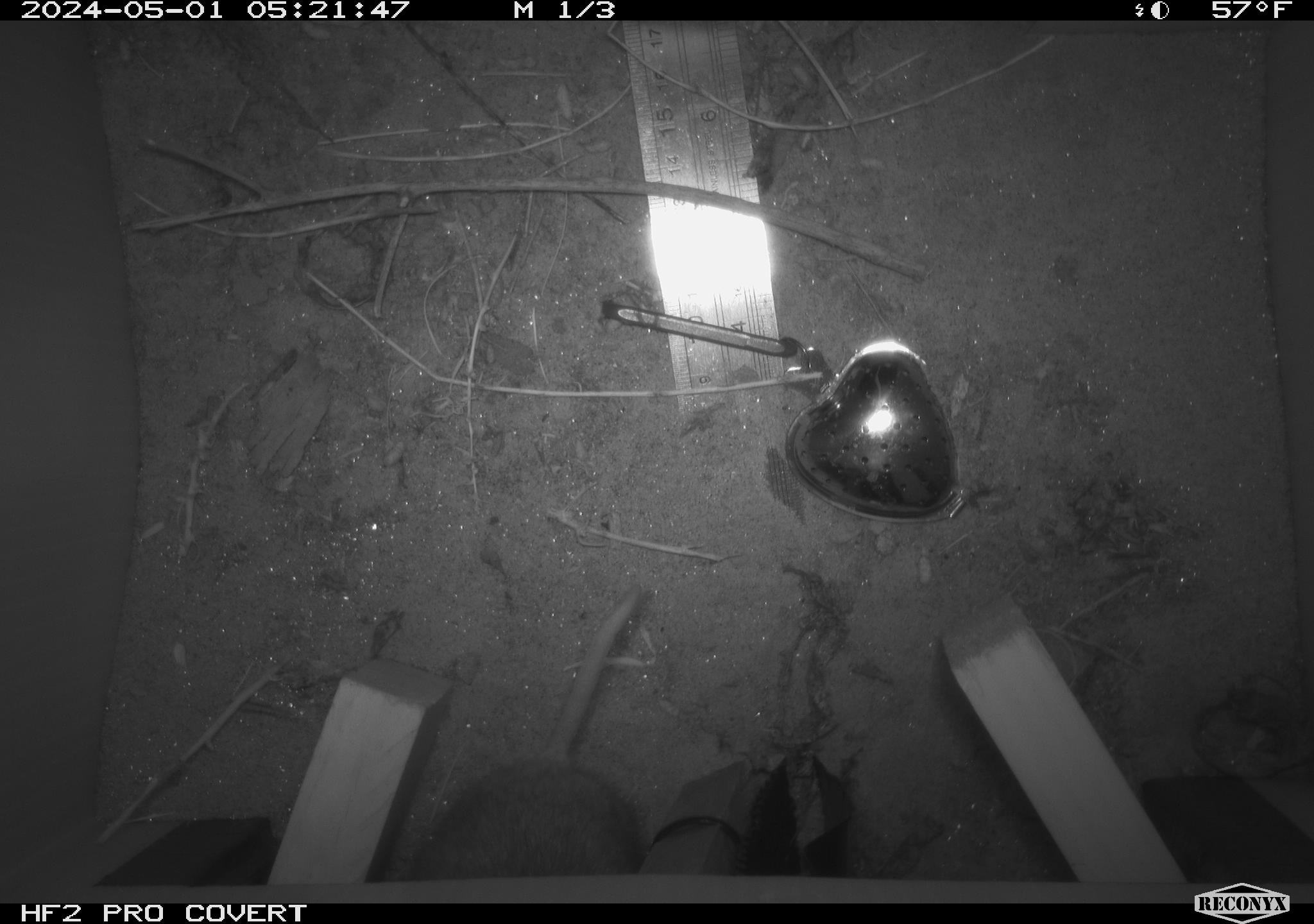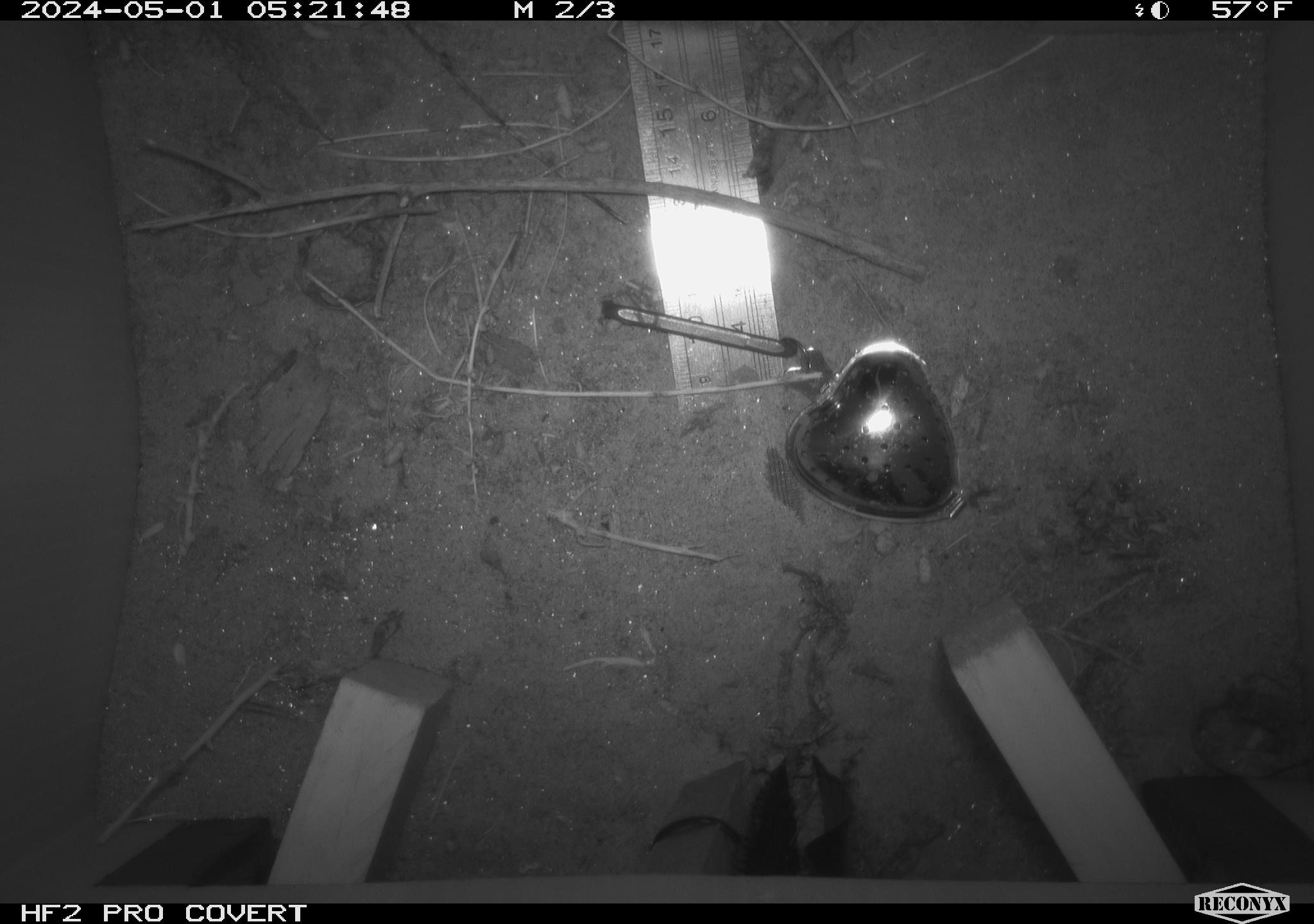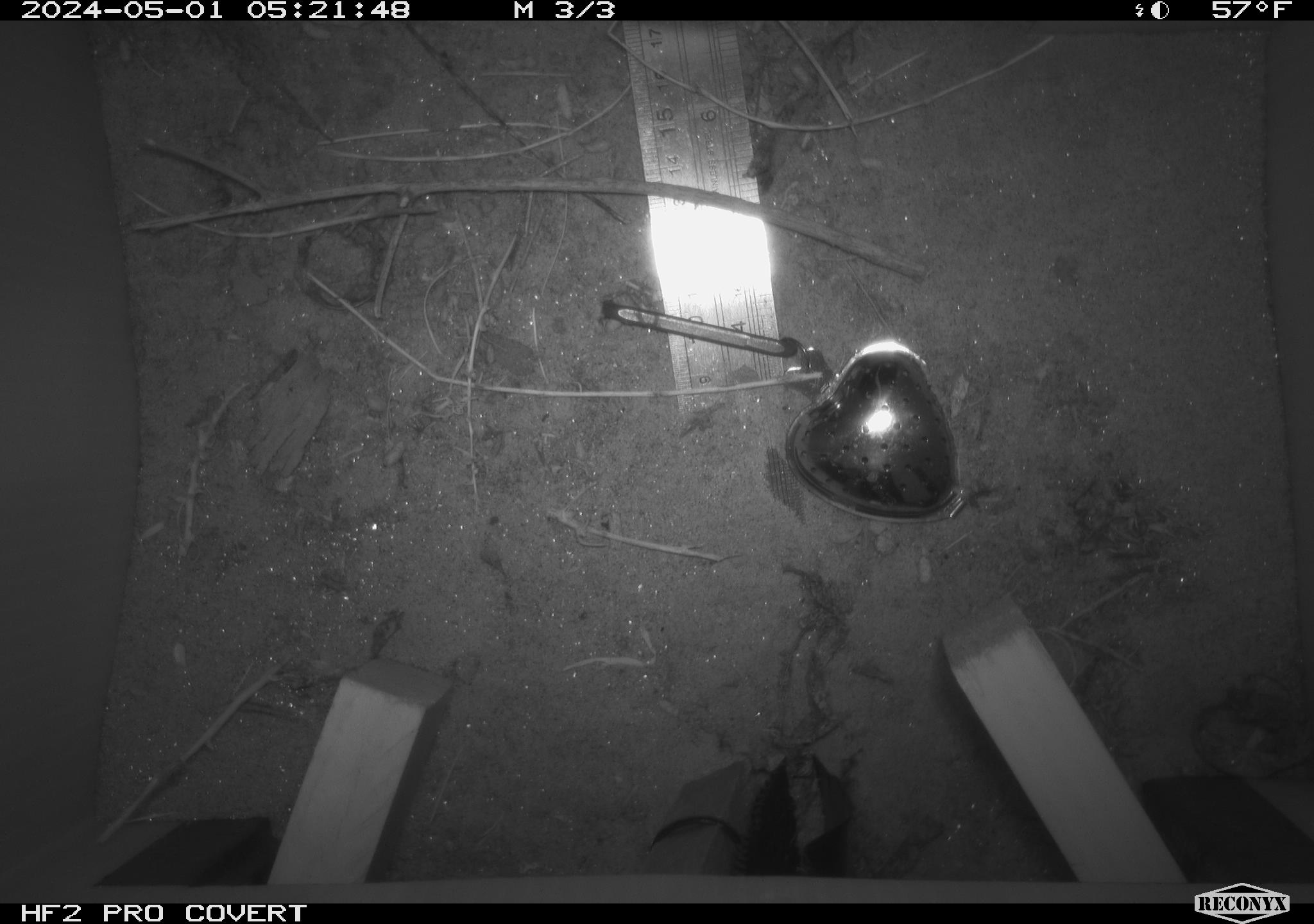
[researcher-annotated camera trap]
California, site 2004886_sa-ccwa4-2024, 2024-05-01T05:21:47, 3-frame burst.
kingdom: Animalia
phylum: Chordata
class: Mammalia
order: Rodentia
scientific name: Rodentia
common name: woodrat or rat or mouse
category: woodrat or rat or mouse species